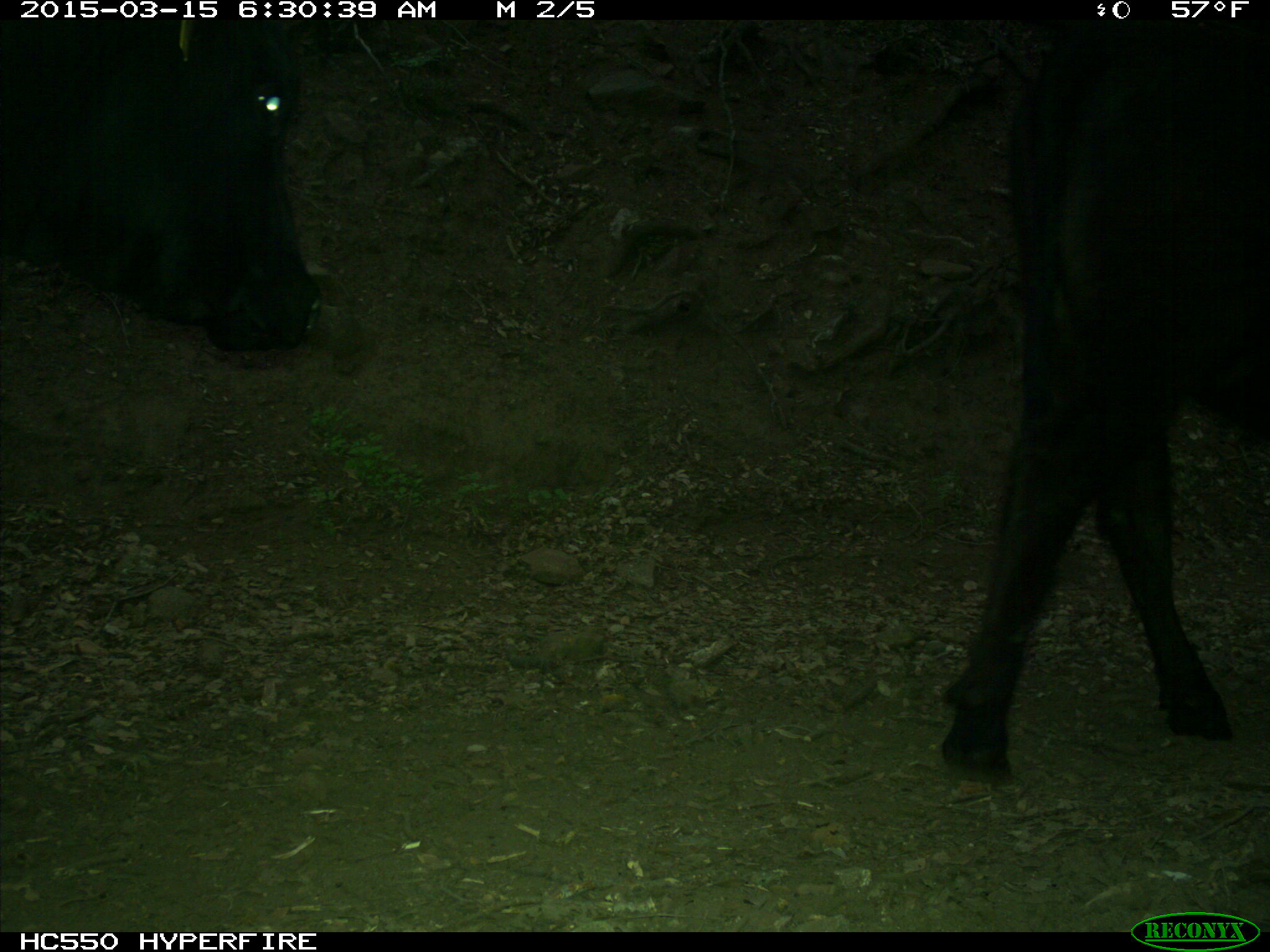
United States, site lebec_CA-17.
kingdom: Animalia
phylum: Chordata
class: Mammalia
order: Artiodactyla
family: Bovidae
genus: Bos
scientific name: Bos taurus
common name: domestic cow